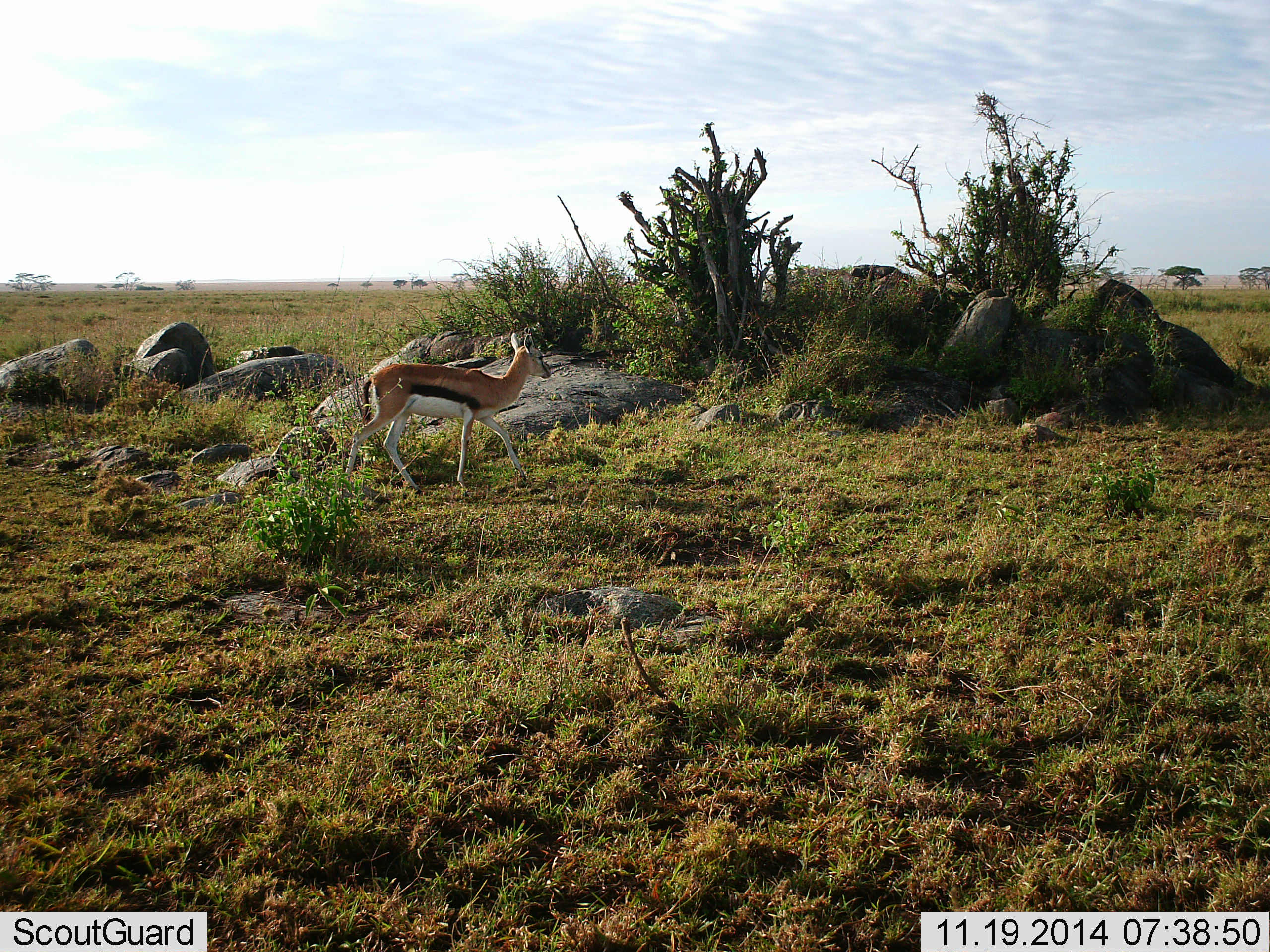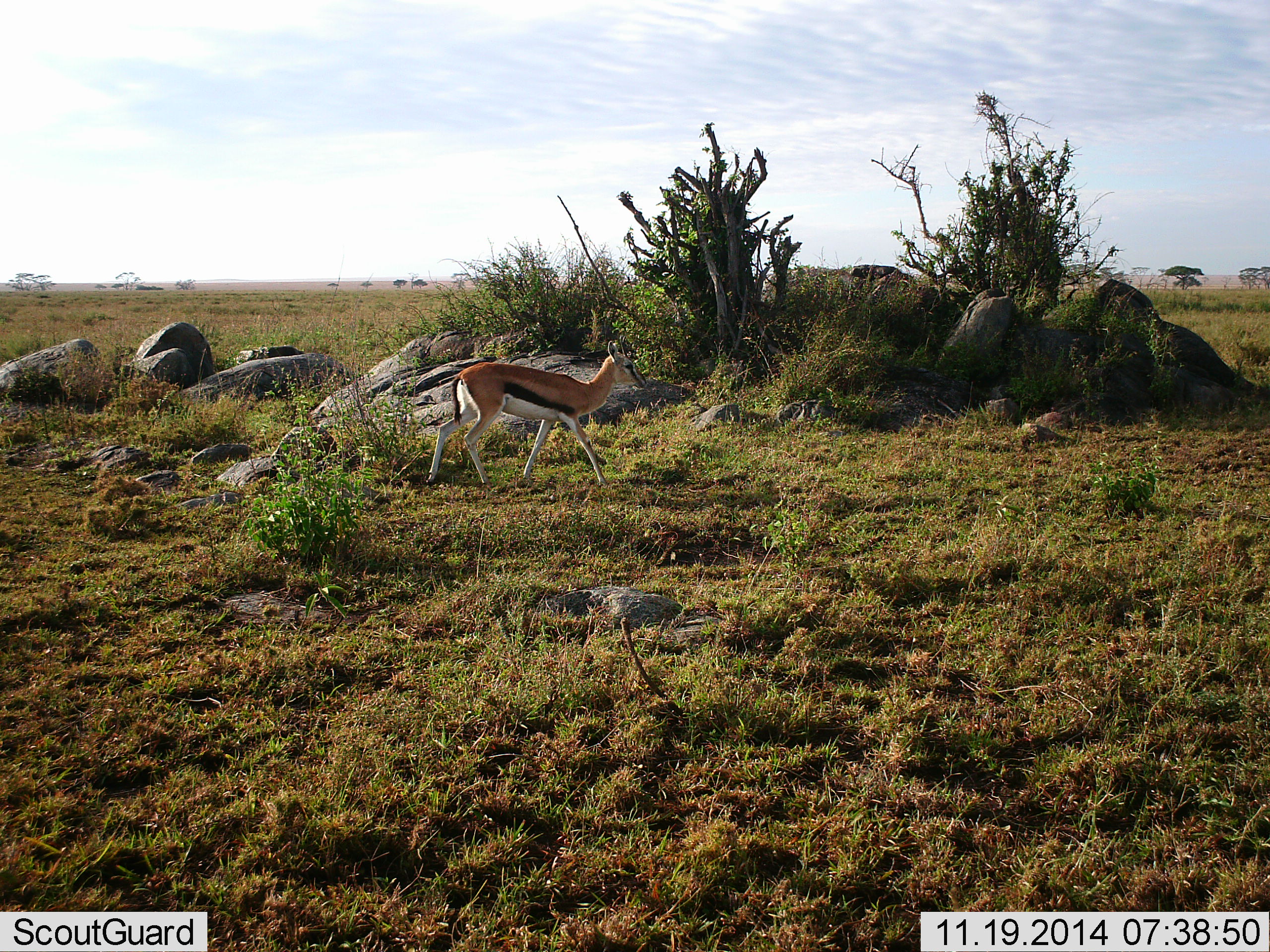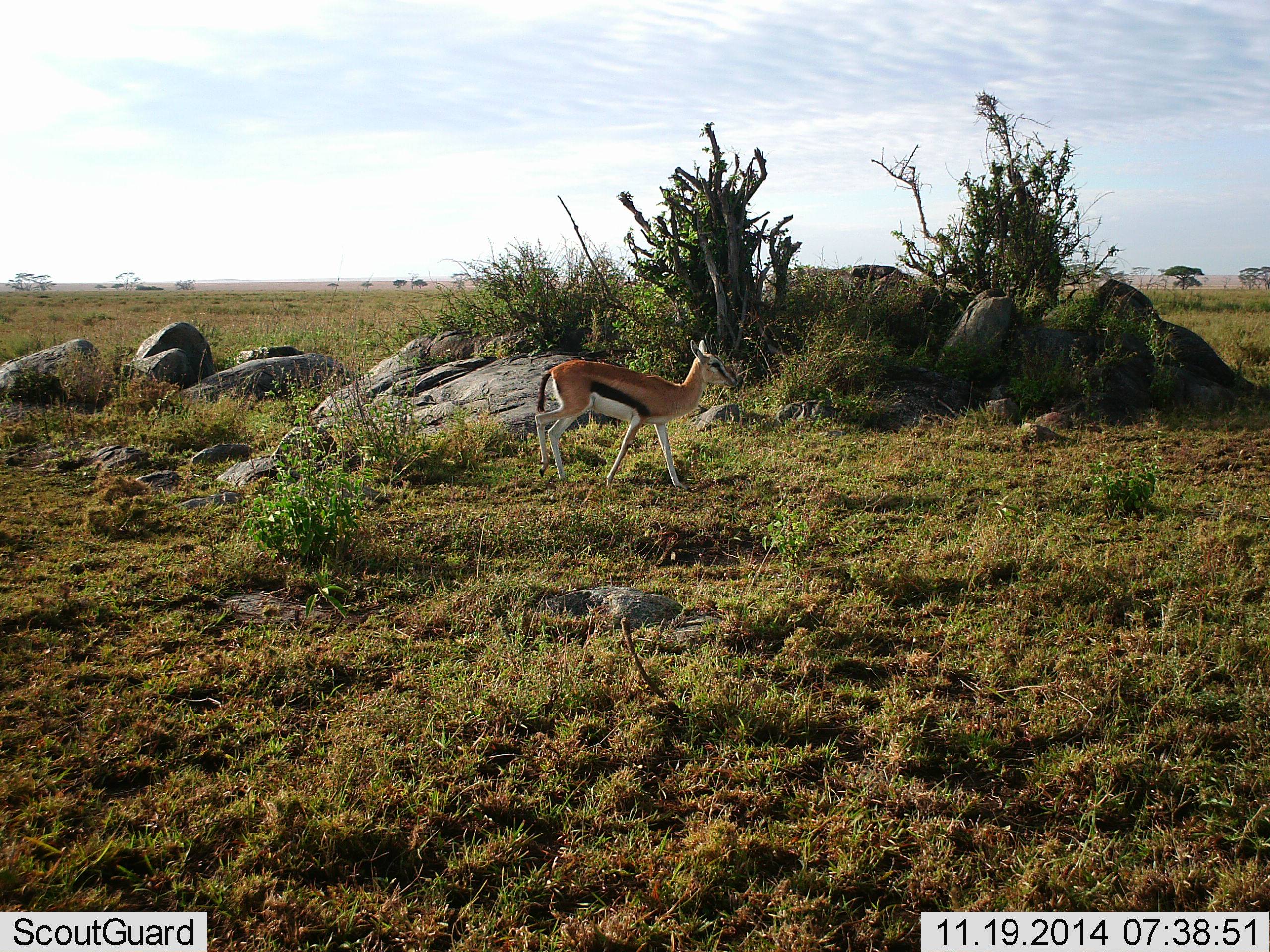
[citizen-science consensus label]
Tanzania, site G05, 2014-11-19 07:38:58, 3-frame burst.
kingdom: Animalia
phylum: Chordata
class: Mammalia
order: Artiodactyla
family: Bovidae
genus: Eudorcas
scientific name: Eudorcas thomsonii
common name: thomson's gazelle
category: gazellethomsons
Gazellethomsons (thomson's gazelle) (Eudorcas thomsonii), count 1. Behavior (volunteer vote fractions): standing 0%, resting 0%, moving 100%, interacting 0%. Young present (vote fraction): 0%. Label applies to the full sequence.